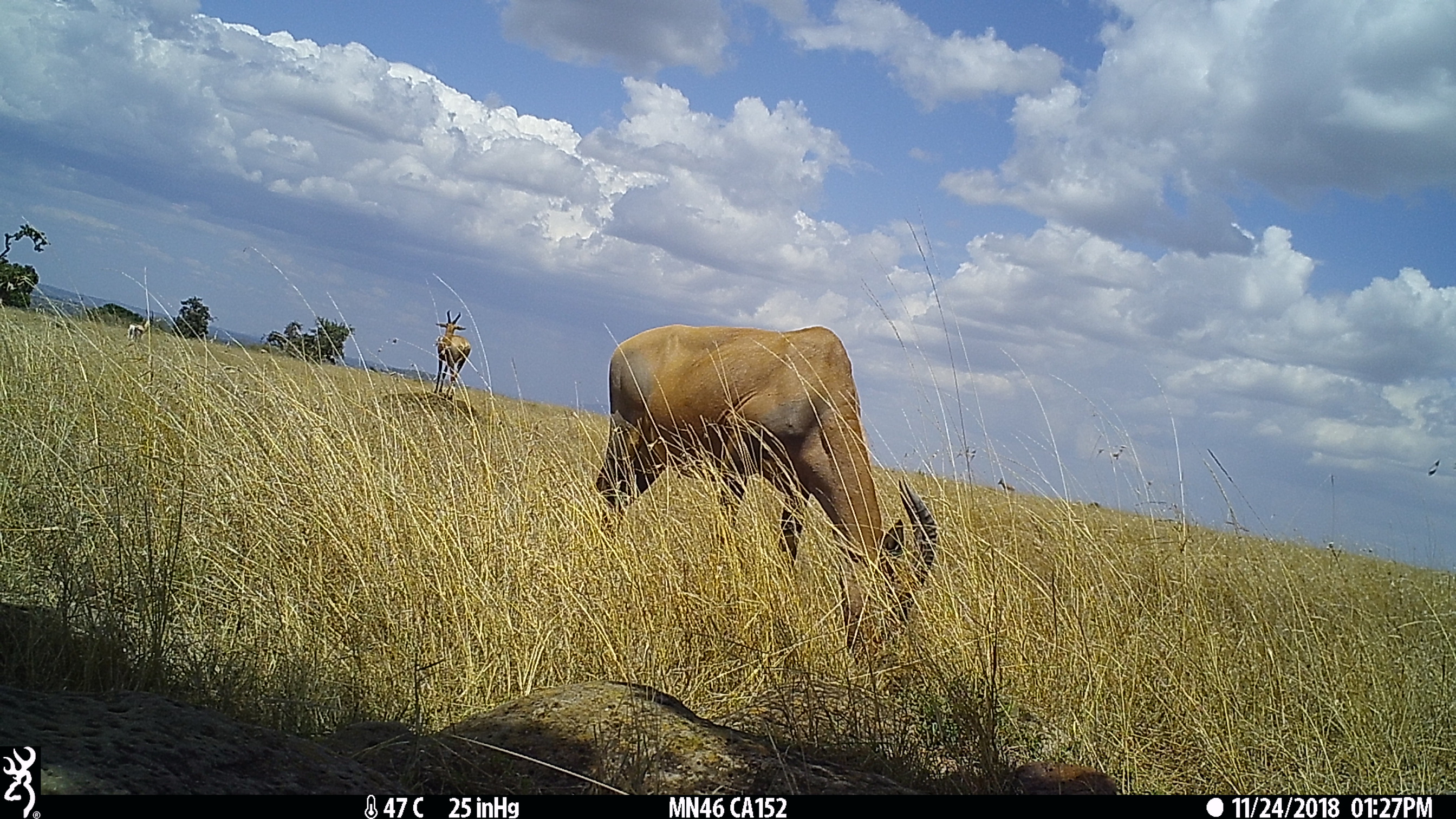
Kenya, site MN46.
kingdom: Animalia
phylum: Chordata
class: Mammalia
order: Artiodactyla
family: Bovidae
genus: Damaliscus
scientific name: Damaliscus lunatus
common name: topi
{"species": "topi (Damaliscus lunatus)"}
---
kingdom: Animalia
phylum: Chordata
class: Mammalia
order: Artiodactyla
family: Bovidae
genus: Nanger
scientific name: Nanger granti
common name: grant's gazelle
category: gazelle grants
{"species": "gazelle grants (grant's gazelle) (Nanger granti)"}